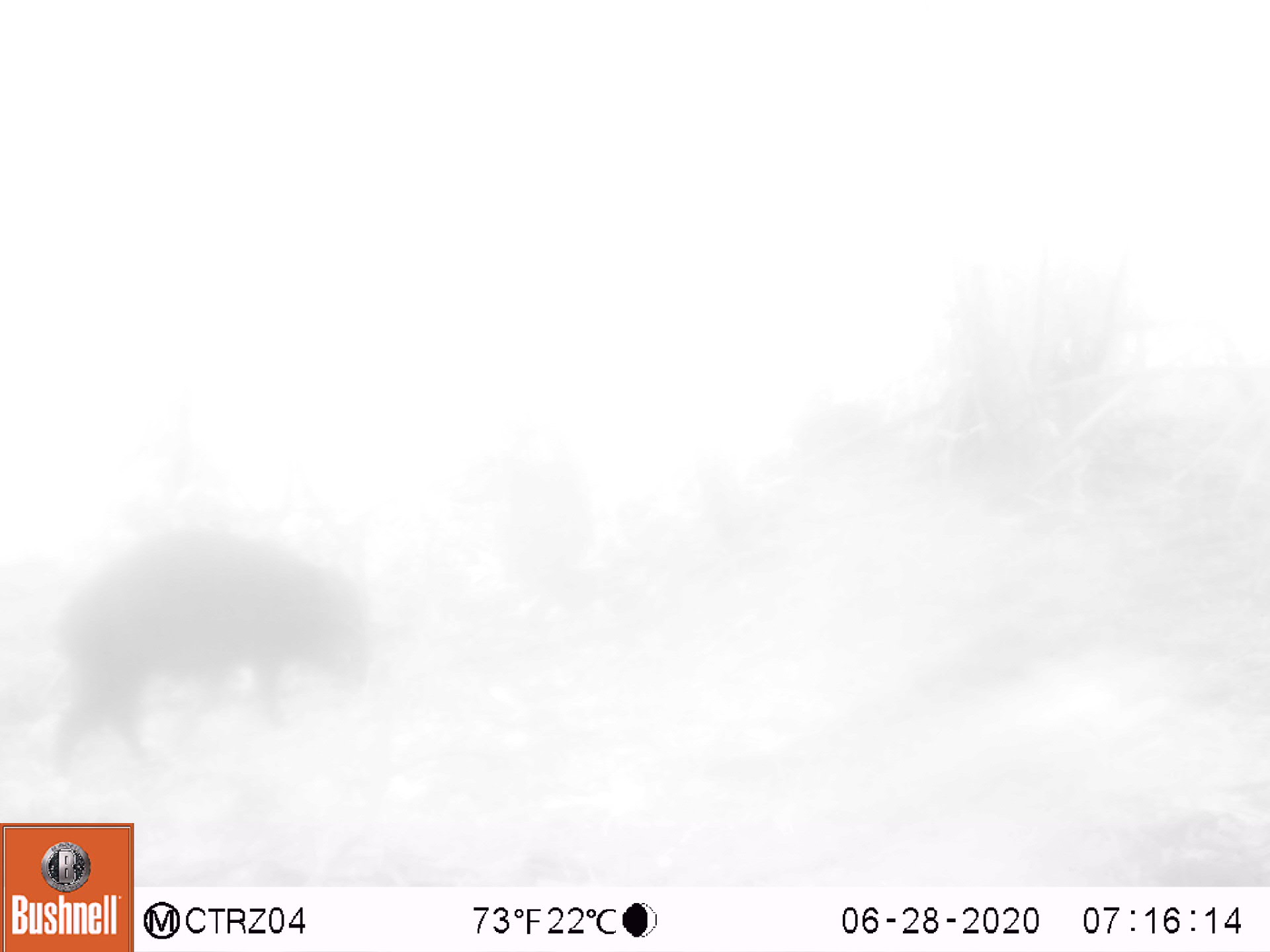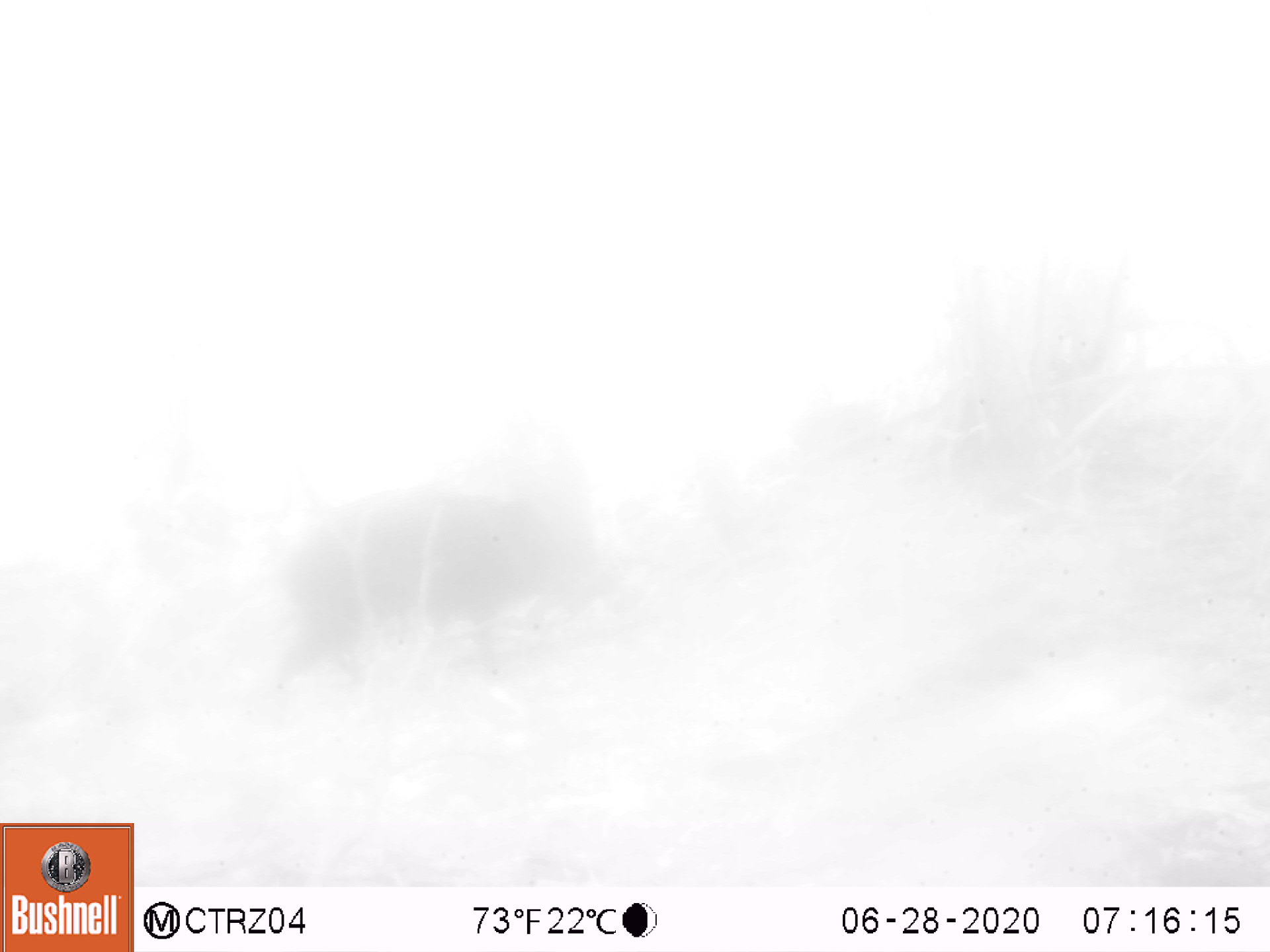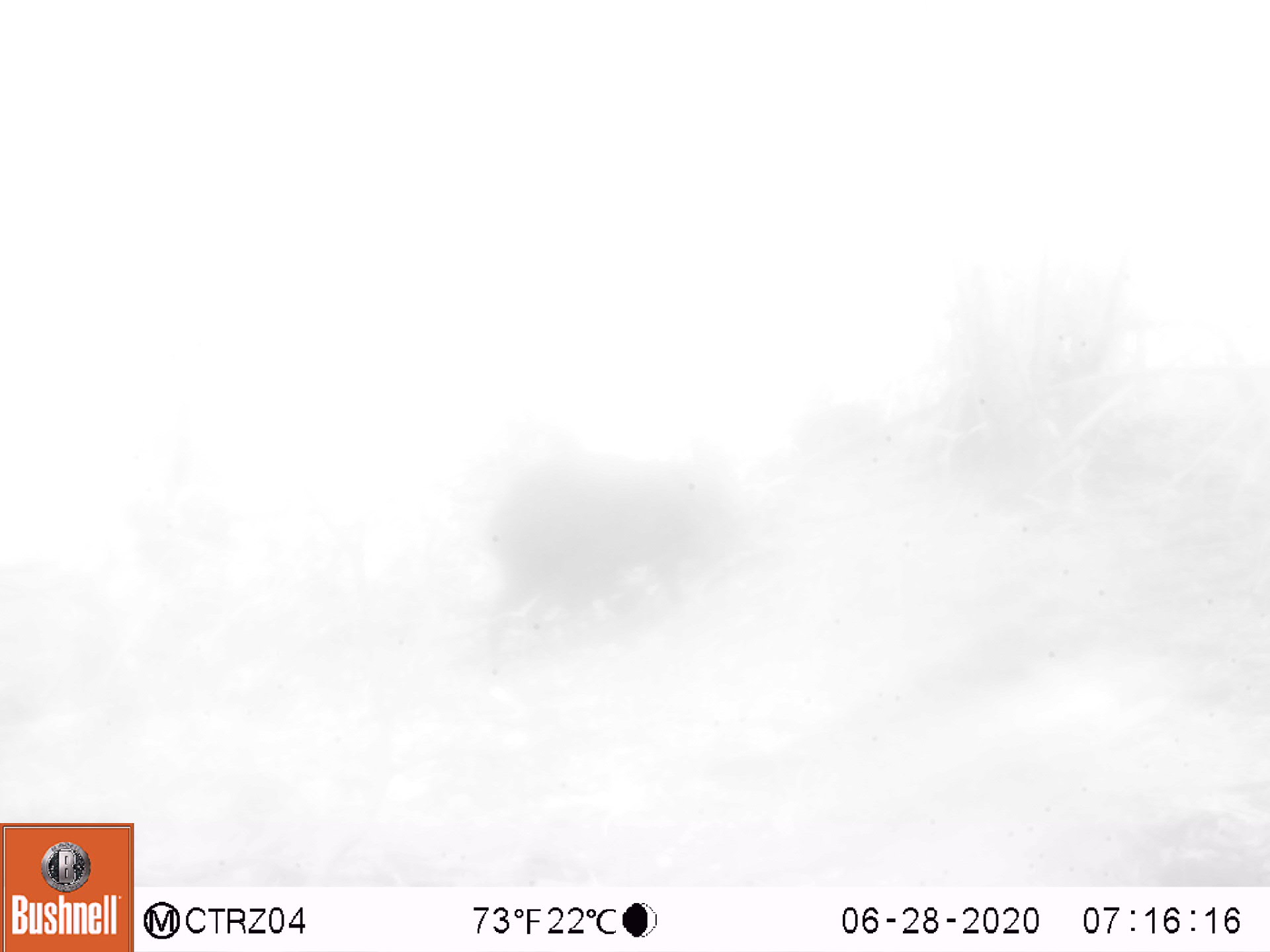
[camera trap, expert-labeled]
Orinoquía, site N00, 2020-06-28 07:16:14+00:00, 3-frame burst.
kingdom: Animalia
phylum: Chordata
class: Mammalia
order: Rodentia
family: Dasyproctidae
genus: Dasyprocta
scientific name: Dasyprocta fuliginosa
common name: black agouti